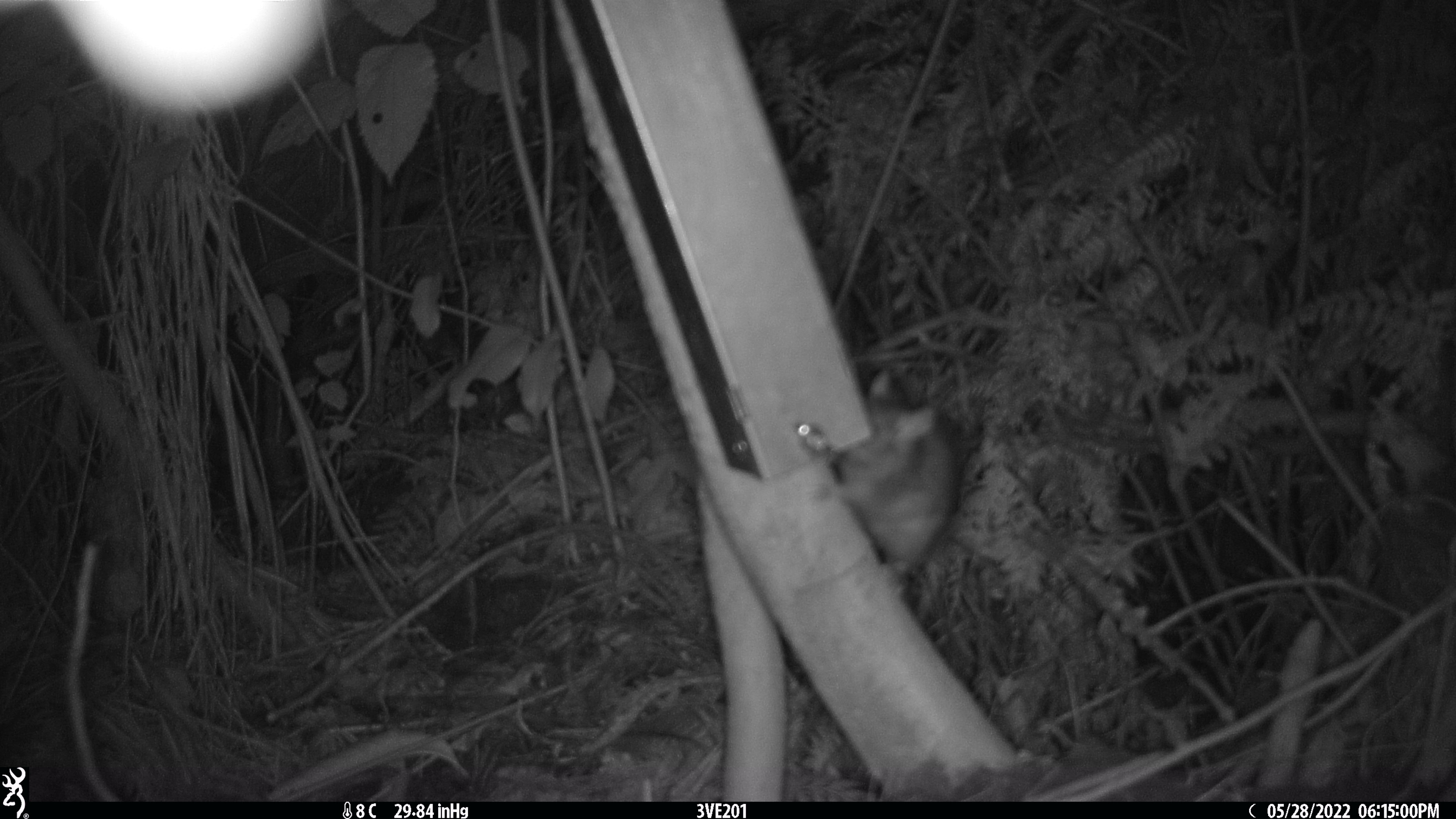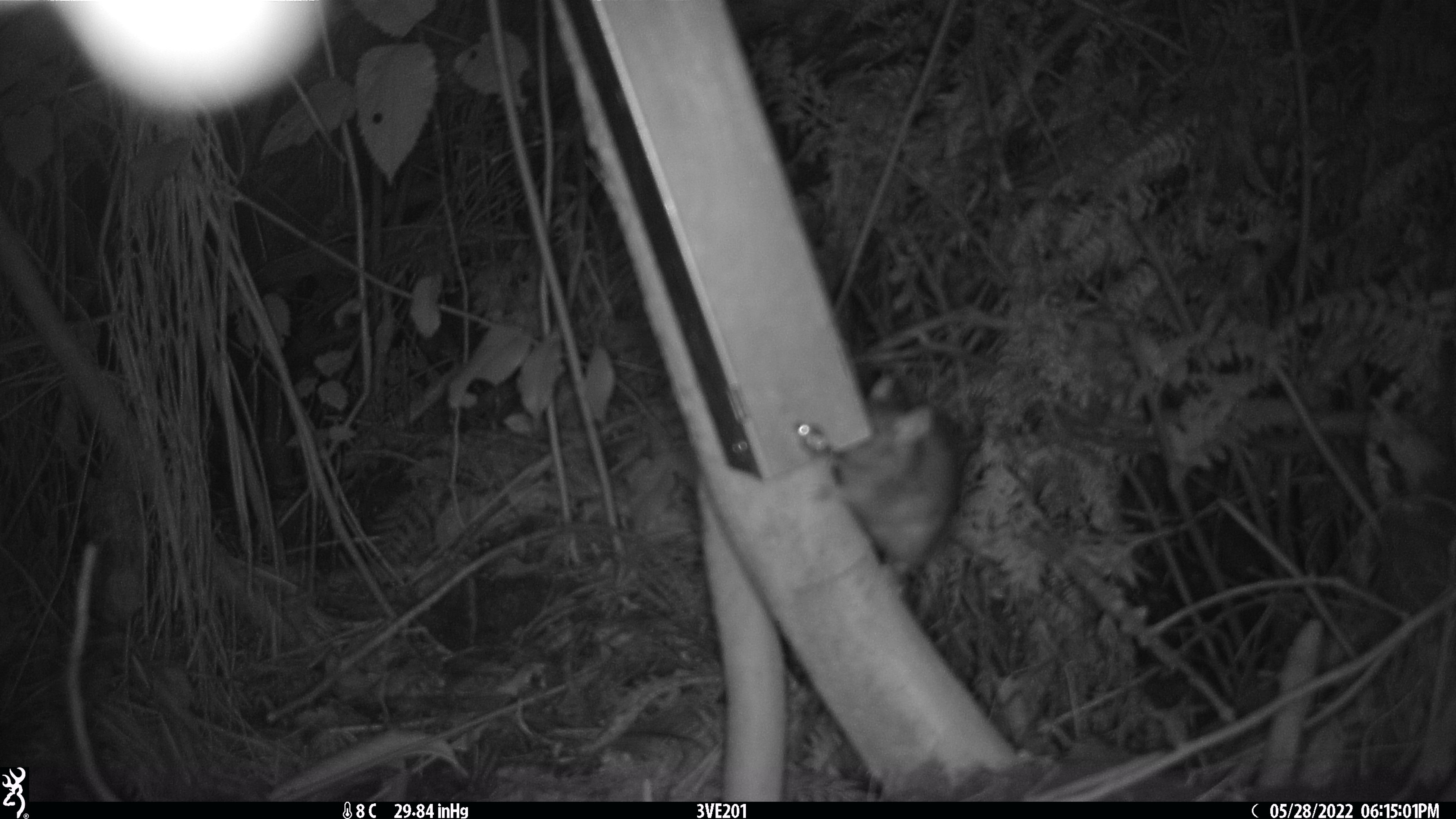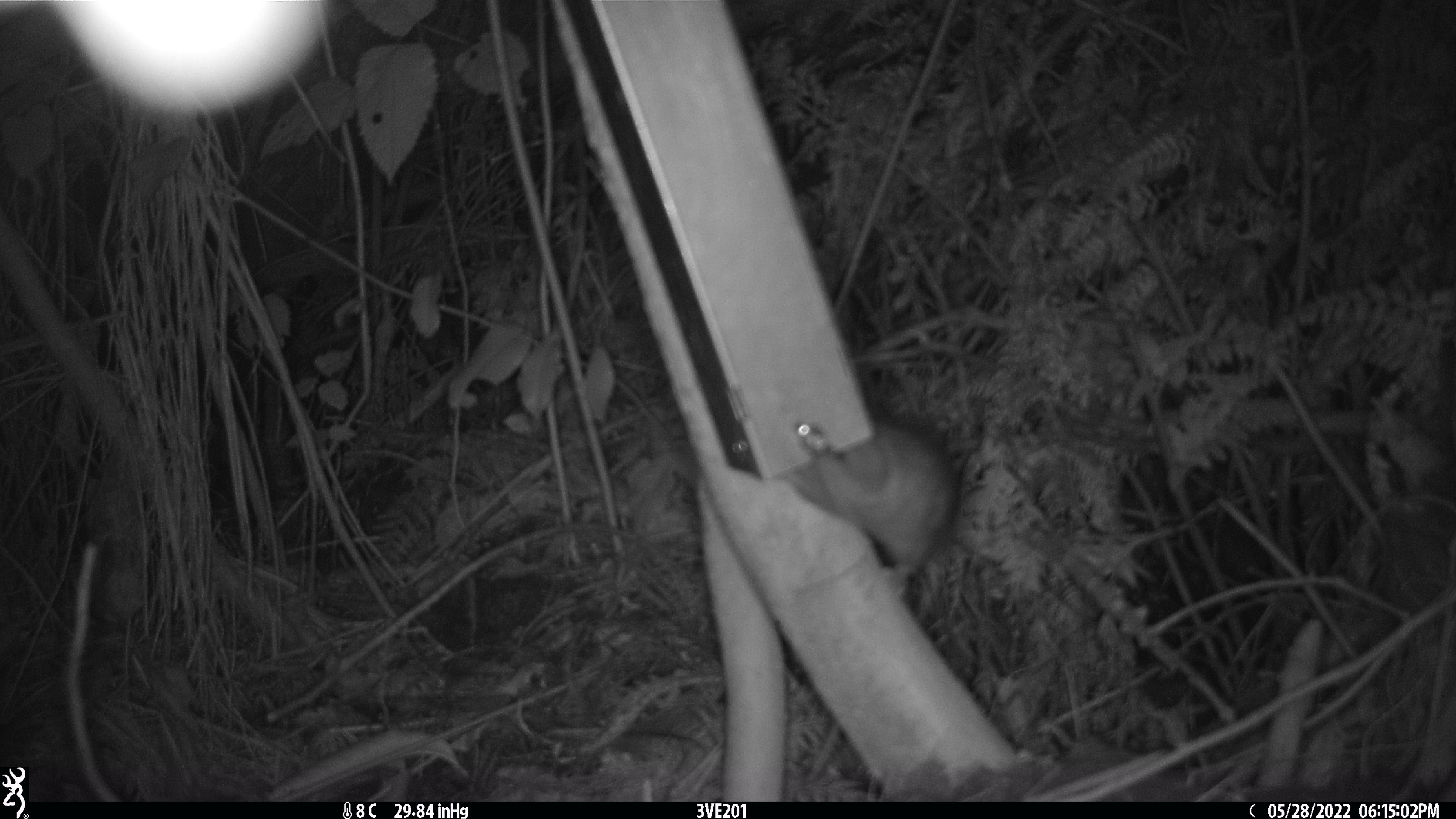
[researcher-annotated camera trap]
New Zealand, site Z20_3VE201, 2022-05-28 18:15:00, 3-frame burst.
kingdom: Animalia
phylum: Chordata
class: Mammalia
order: Rodentia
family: Muridae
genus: Rattus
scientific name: Rattus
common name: rat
Rat (Rattus).